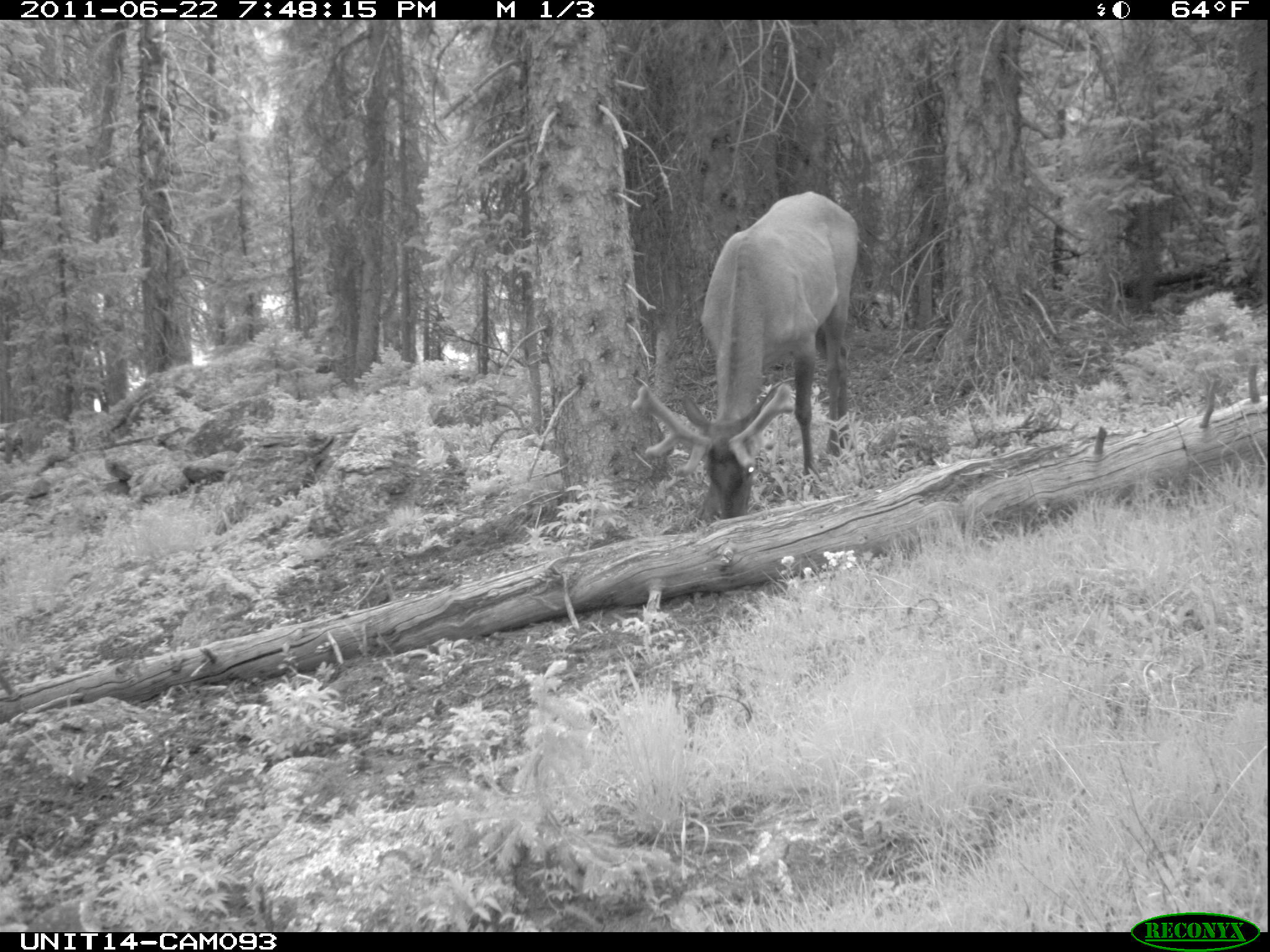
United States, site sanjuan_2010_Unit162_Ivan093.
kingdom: Animalia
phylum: Chordata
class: Mammalia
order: Artiodactyla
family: Cervidae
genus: Cervus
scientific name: Cervus elaphus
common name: red deer